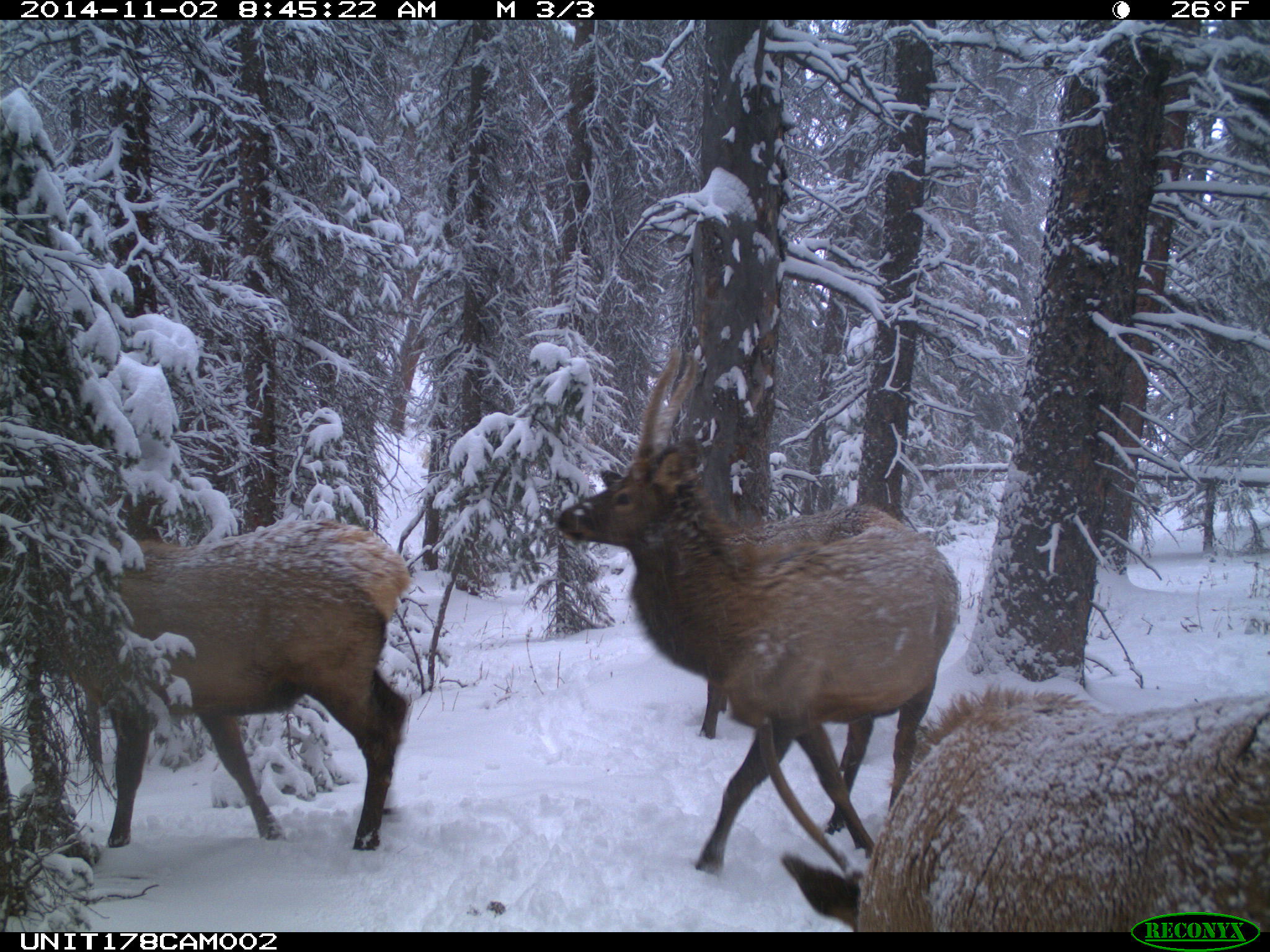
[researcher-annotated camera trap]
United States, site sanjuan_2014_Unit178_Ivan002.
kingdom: Animalia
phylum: Chordata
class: Mammalia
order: Artiodactyla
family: Cervidae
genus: Cervus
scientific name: Cervus elaphus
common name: red deer